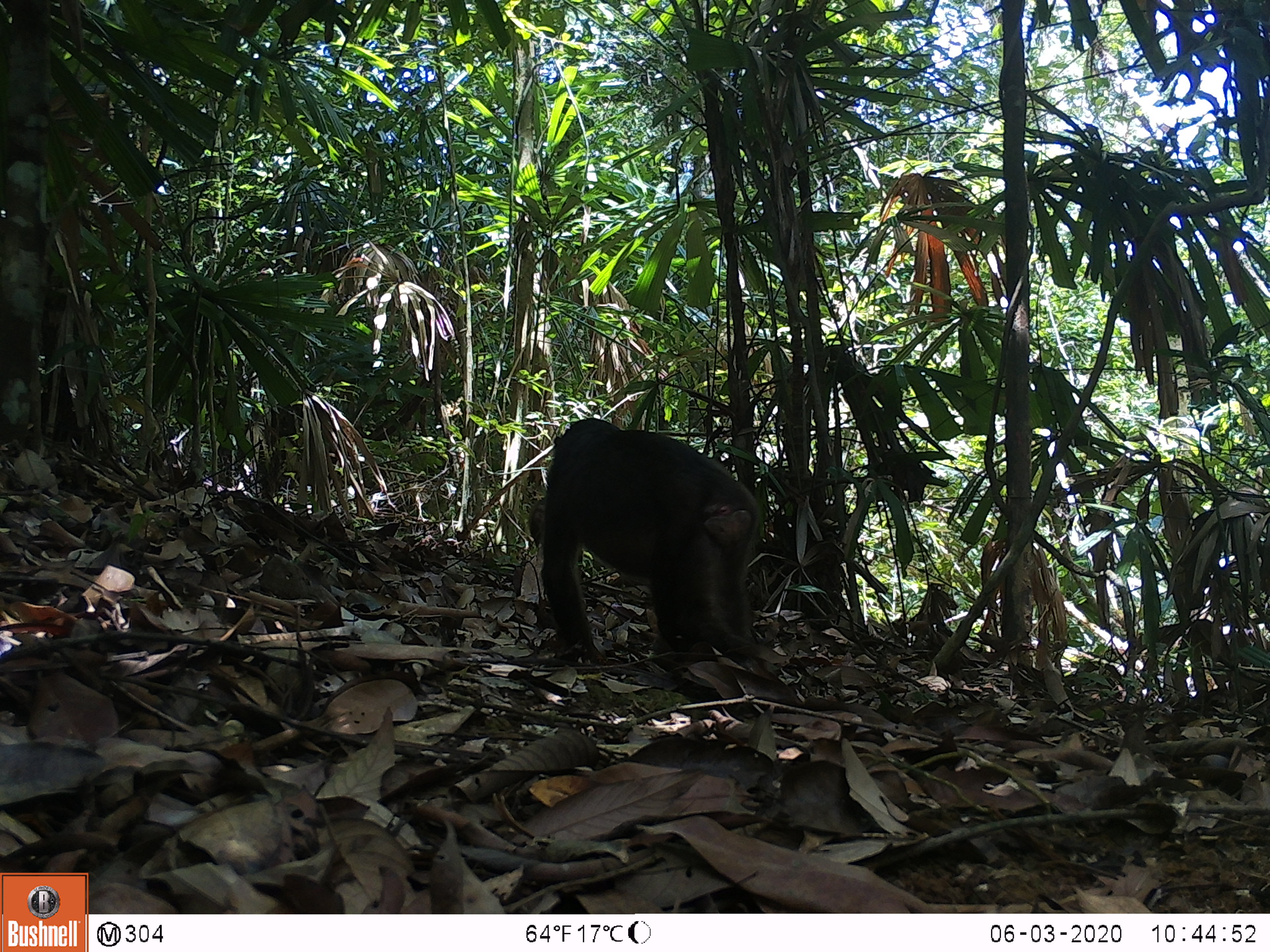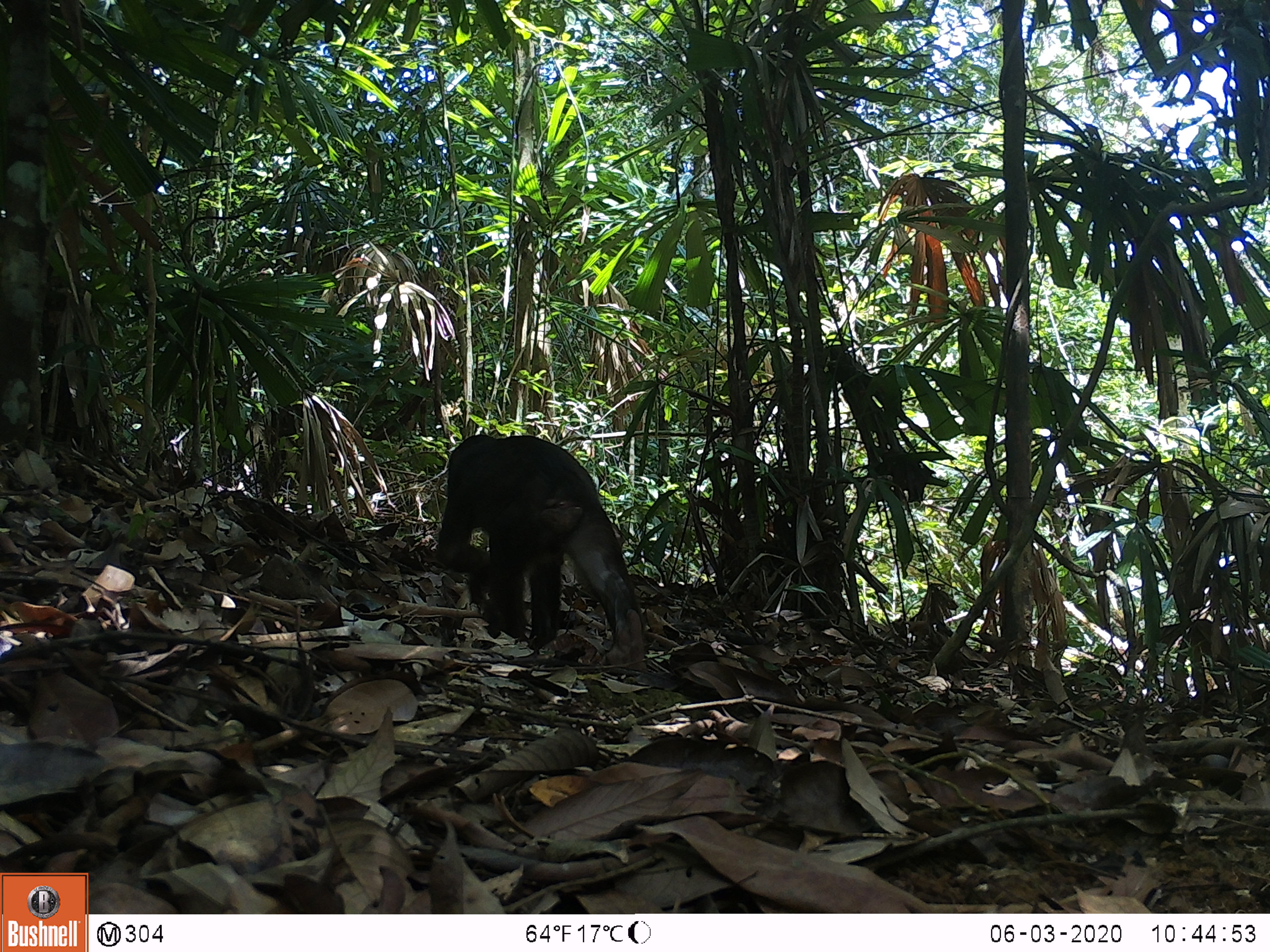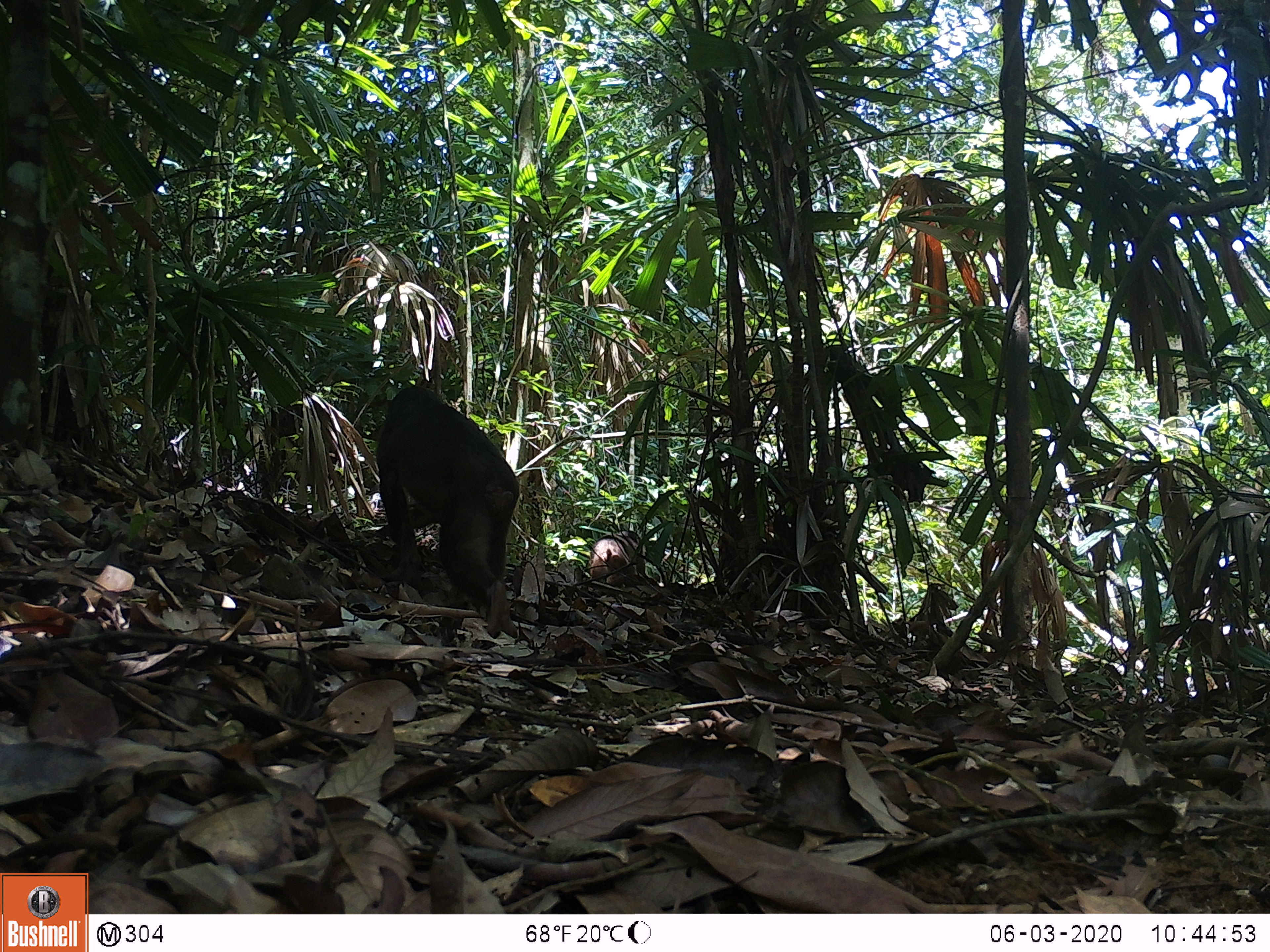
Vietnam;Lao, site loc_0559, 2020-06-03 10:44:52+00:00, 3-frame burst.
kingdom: Animalia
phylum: Chordata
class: Mammalia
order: Primates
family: Cercopithecidae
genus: Macaca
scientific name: Macaca arctoides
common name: stump-tailed macaque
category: stump tailed macaque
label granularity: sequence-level